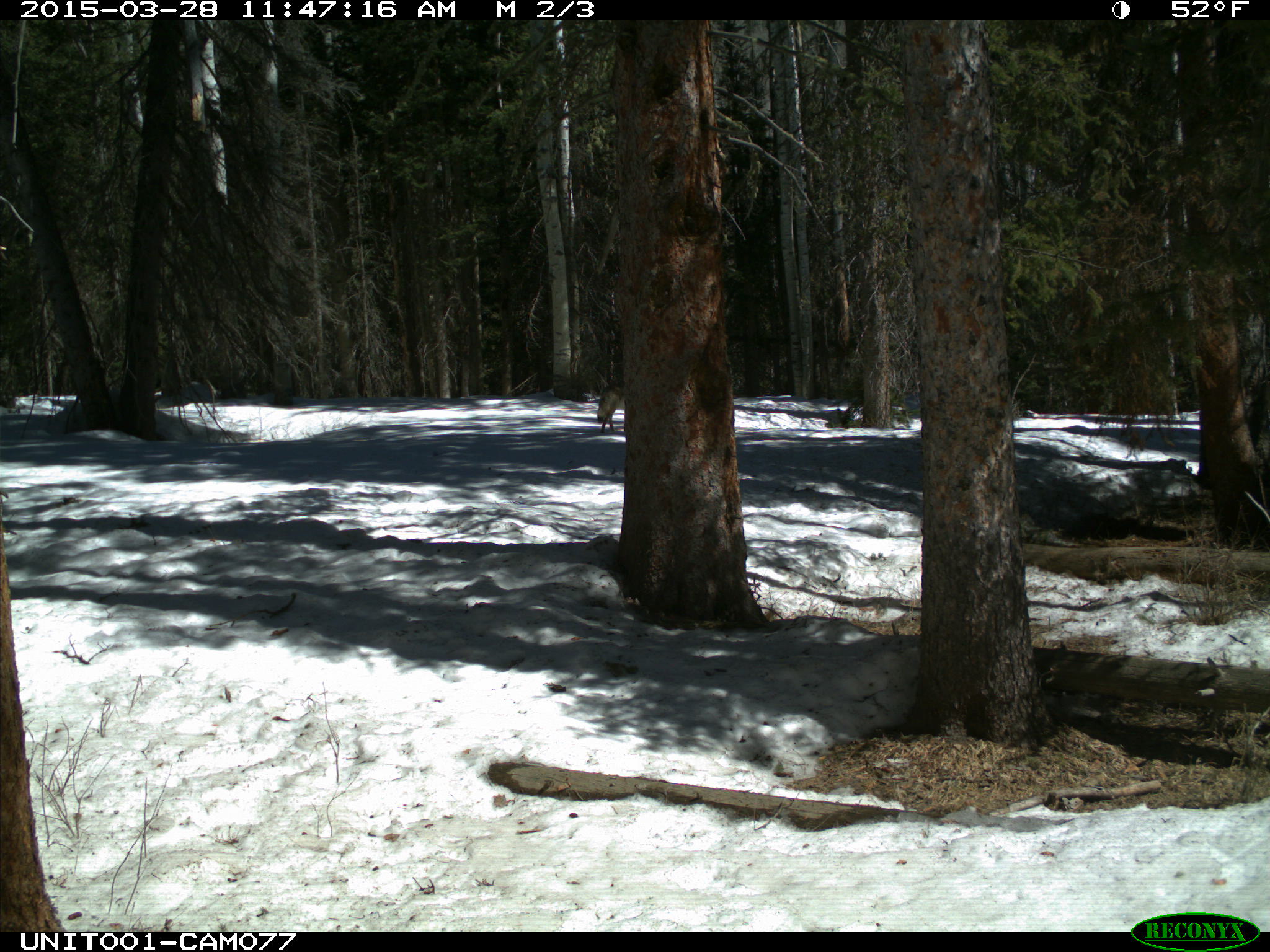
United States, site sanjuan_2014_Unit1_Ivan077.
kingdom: Animalia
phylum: Chordata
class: Mammalia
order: Carnivora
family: Canidae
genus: Canis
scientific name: Canis latrans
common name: coyote